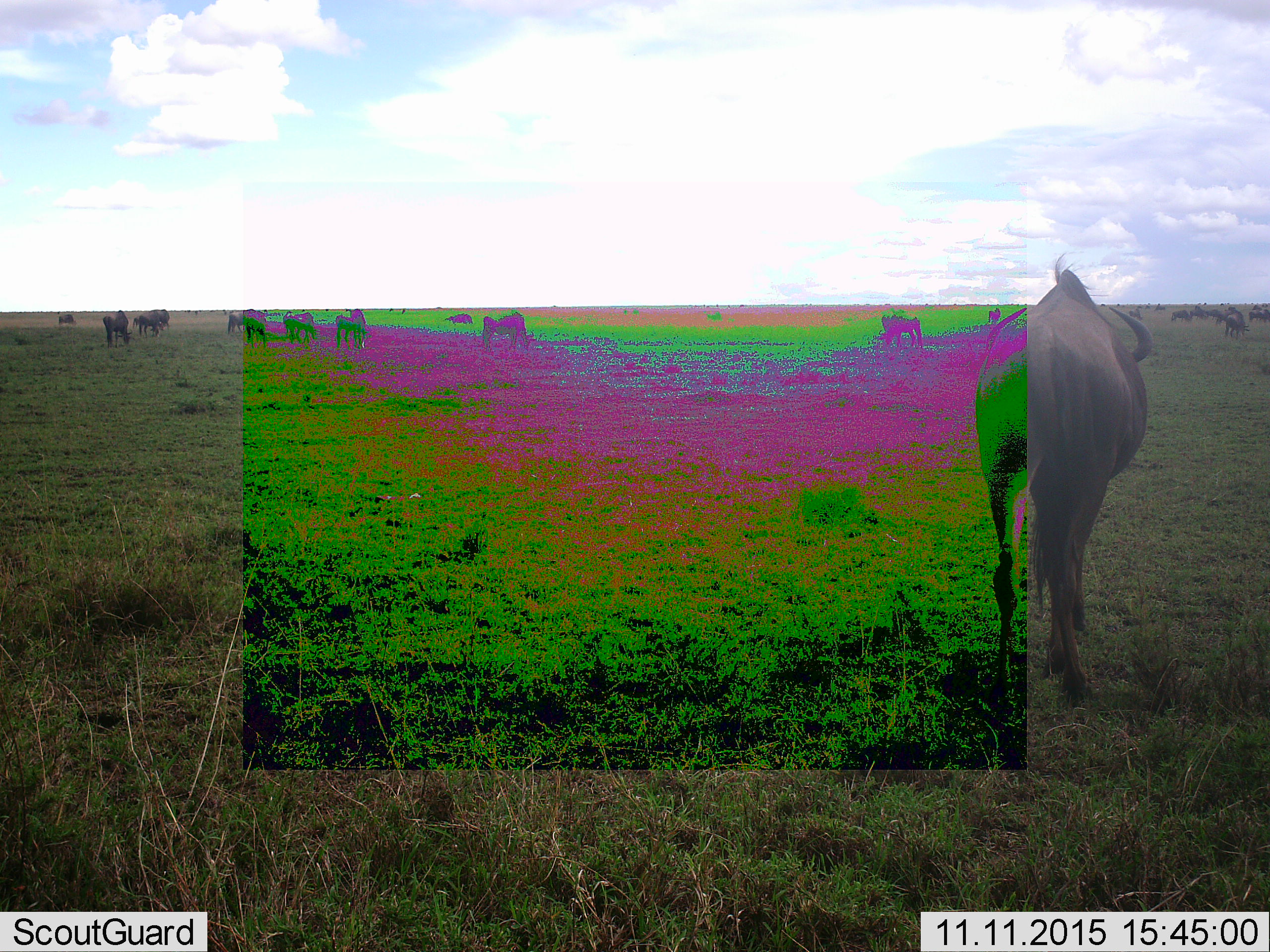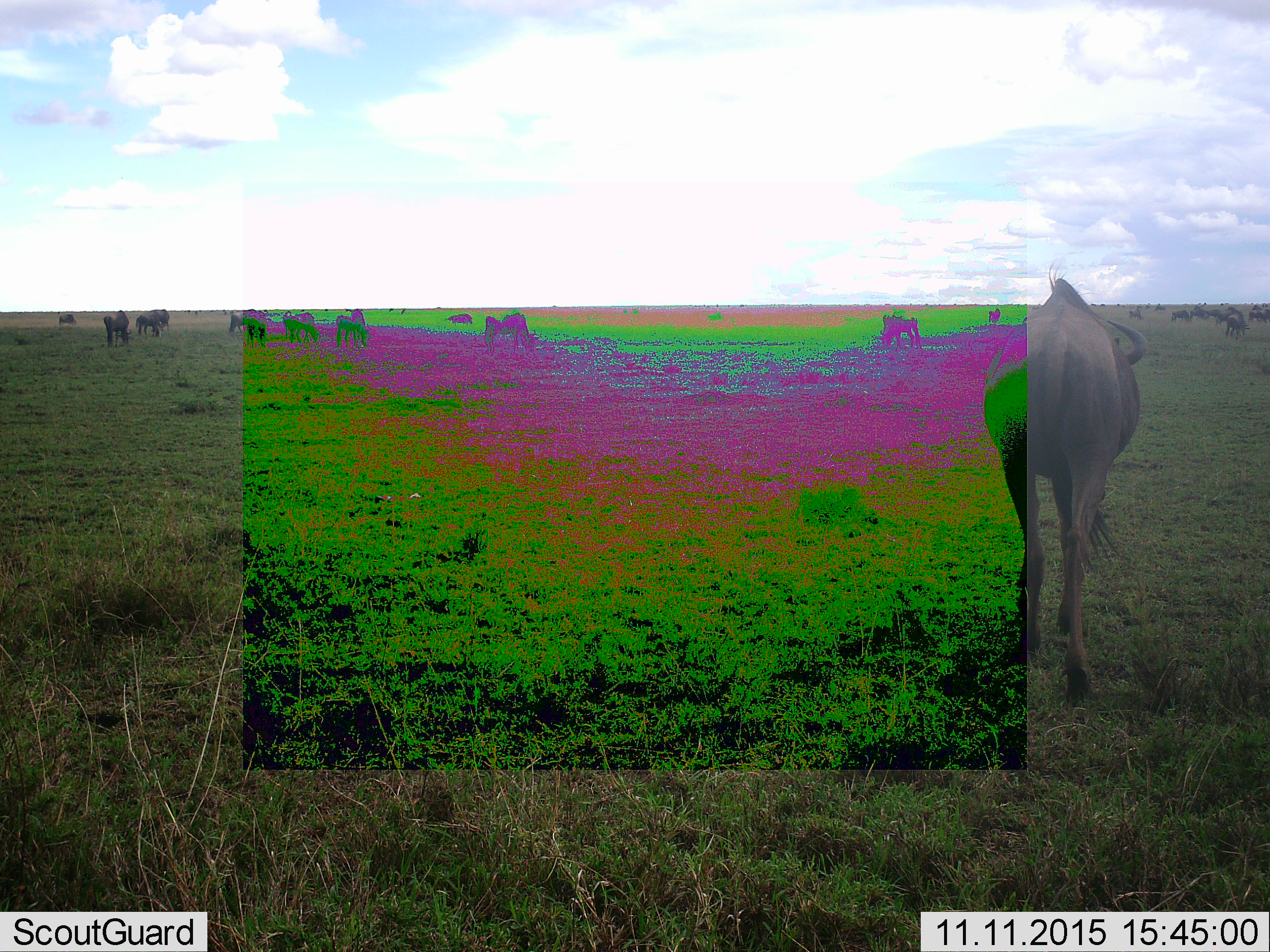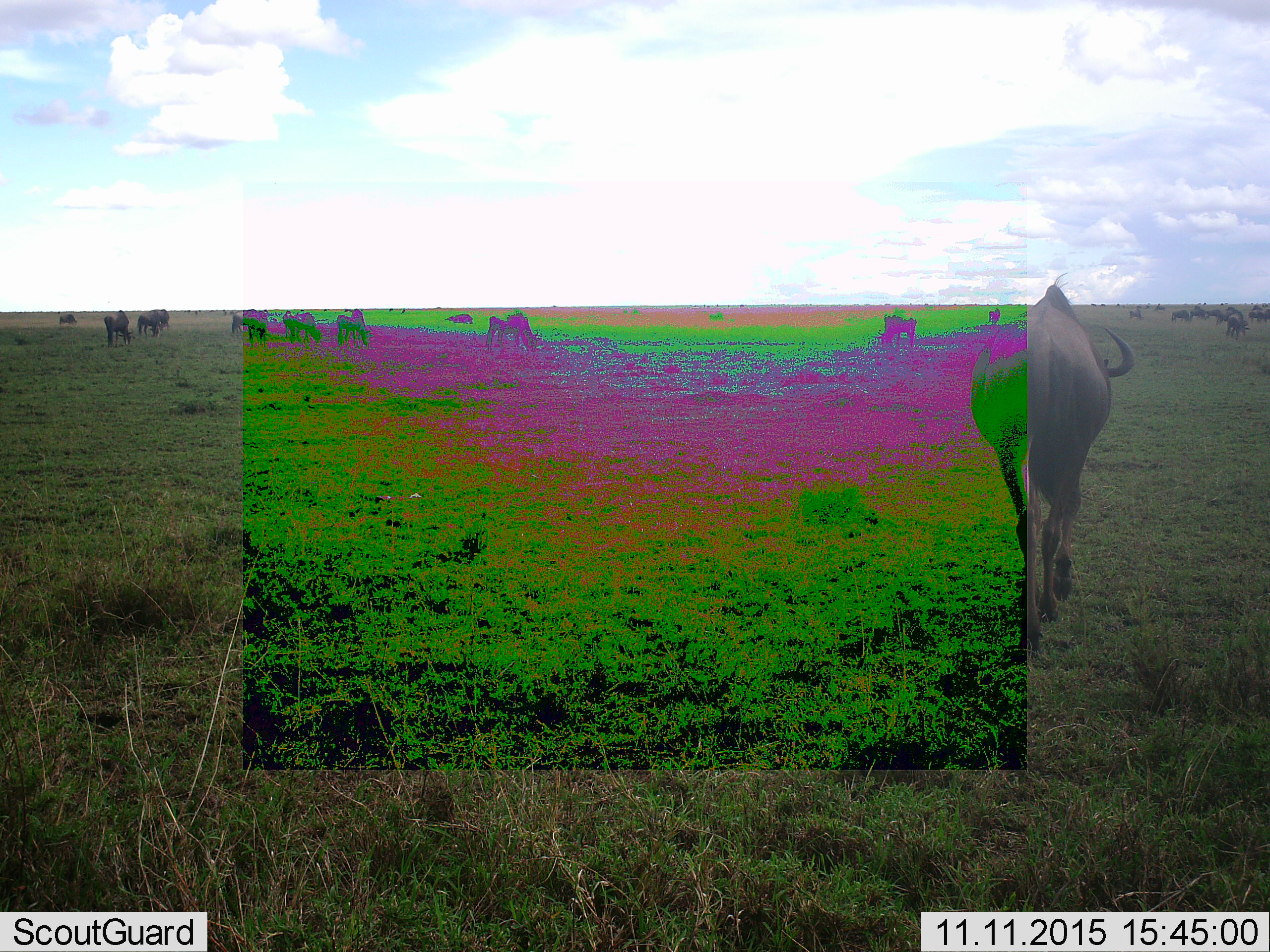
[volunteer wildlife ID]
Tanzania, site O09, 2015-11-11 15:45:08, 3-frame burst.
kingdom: Animalia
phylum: Chordata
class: Mammalia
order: Artiodactyla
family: Bovidae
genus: Connochaetes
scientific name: Connochaetes taurinus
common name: blue wildebeest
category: wildebeest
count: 11-50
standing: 80%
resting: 40%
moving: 70%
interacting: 10%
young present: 10%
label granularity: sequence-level